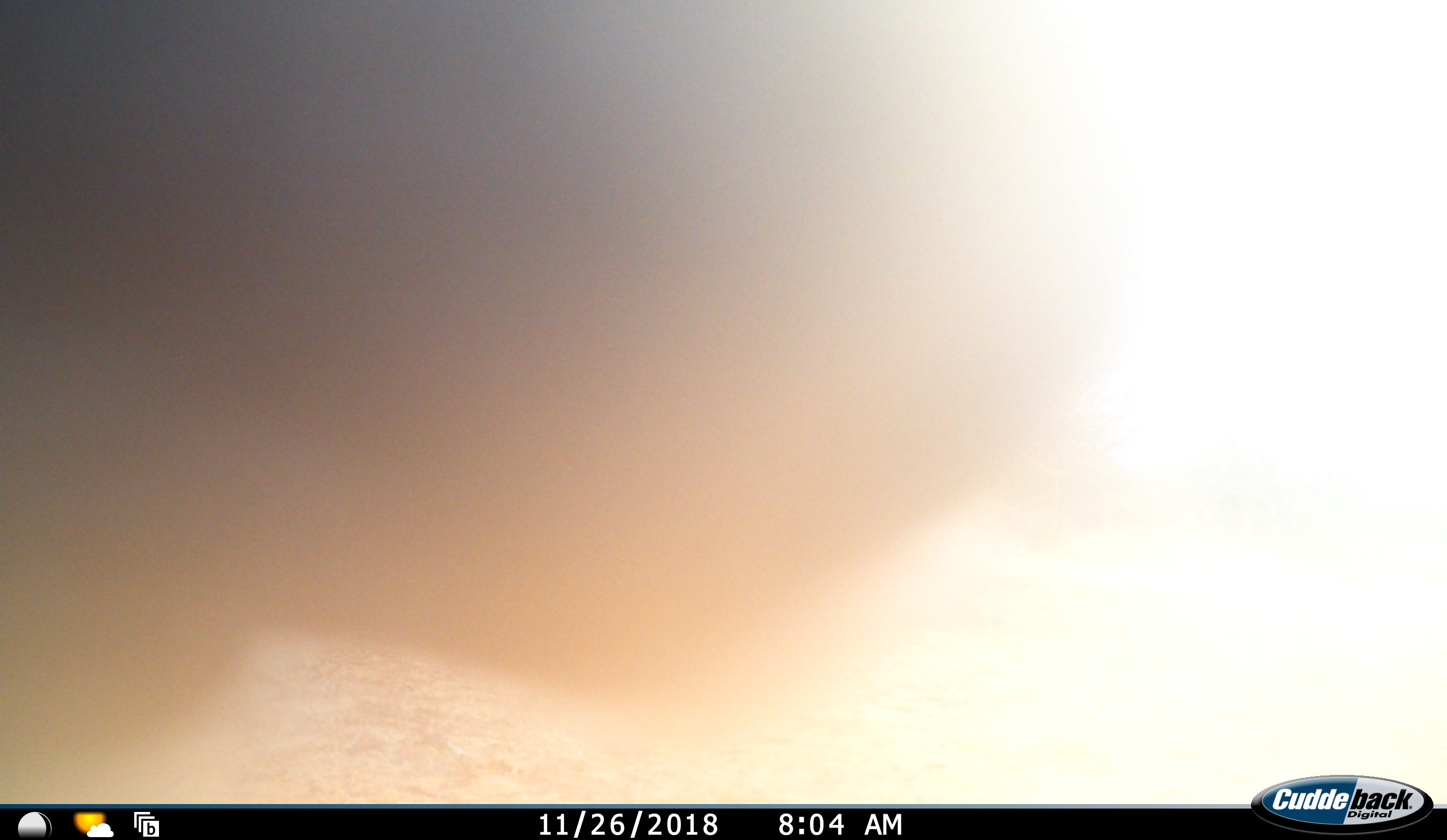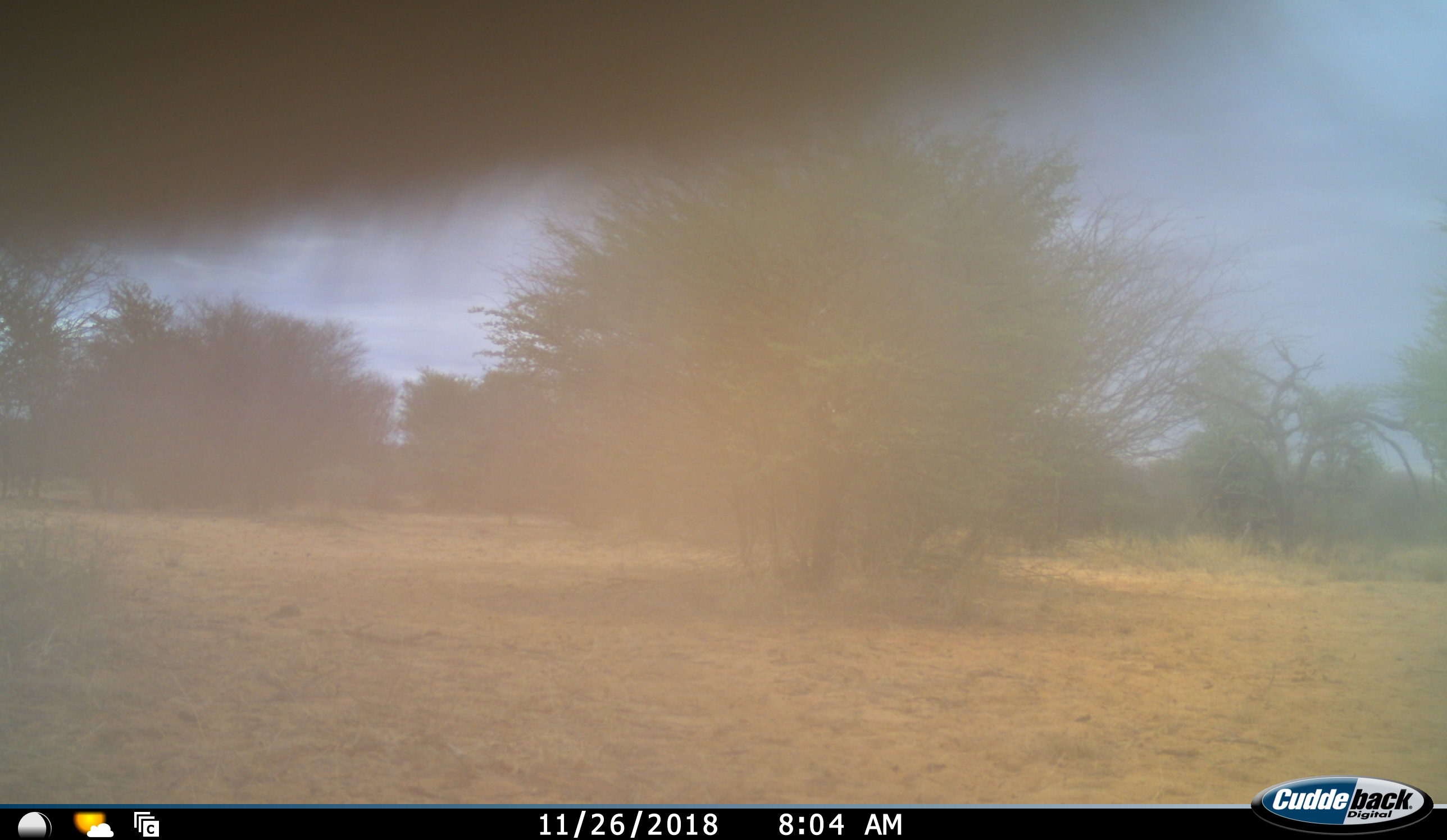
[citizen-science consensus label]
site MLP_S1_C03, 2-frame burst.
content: unidentified animal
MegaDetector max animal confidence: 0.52